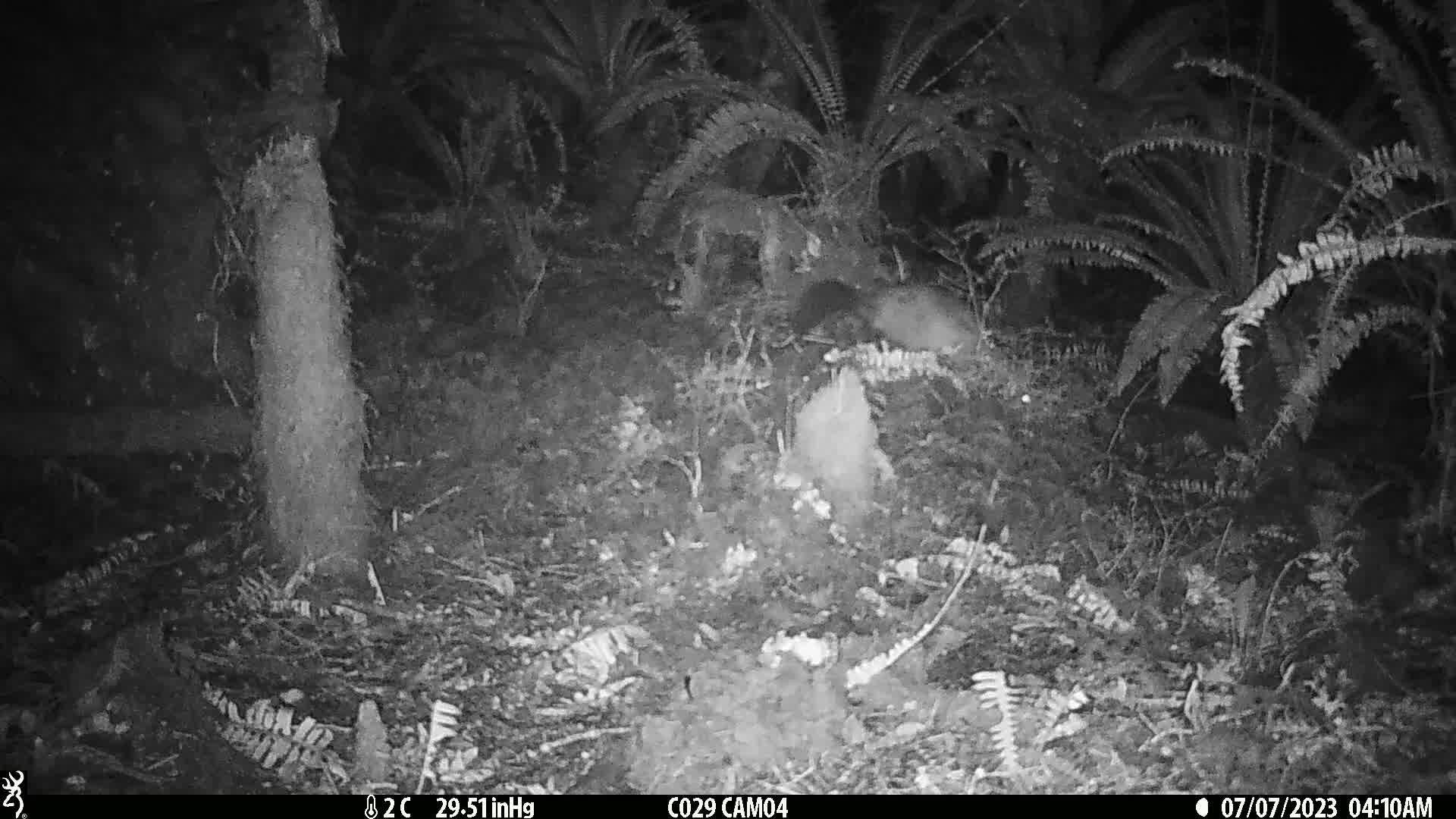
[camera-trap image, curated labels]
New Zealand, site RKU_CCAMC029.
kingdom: Animalia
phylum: Chordata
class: Mammalia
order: Diprotodontia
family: Phalangeridae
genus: Trichosurus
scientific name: Trichosurus vulpecula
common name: common brushtail possum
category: possum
Possum (common brushtail possum) (Trichosurus vulpecula).